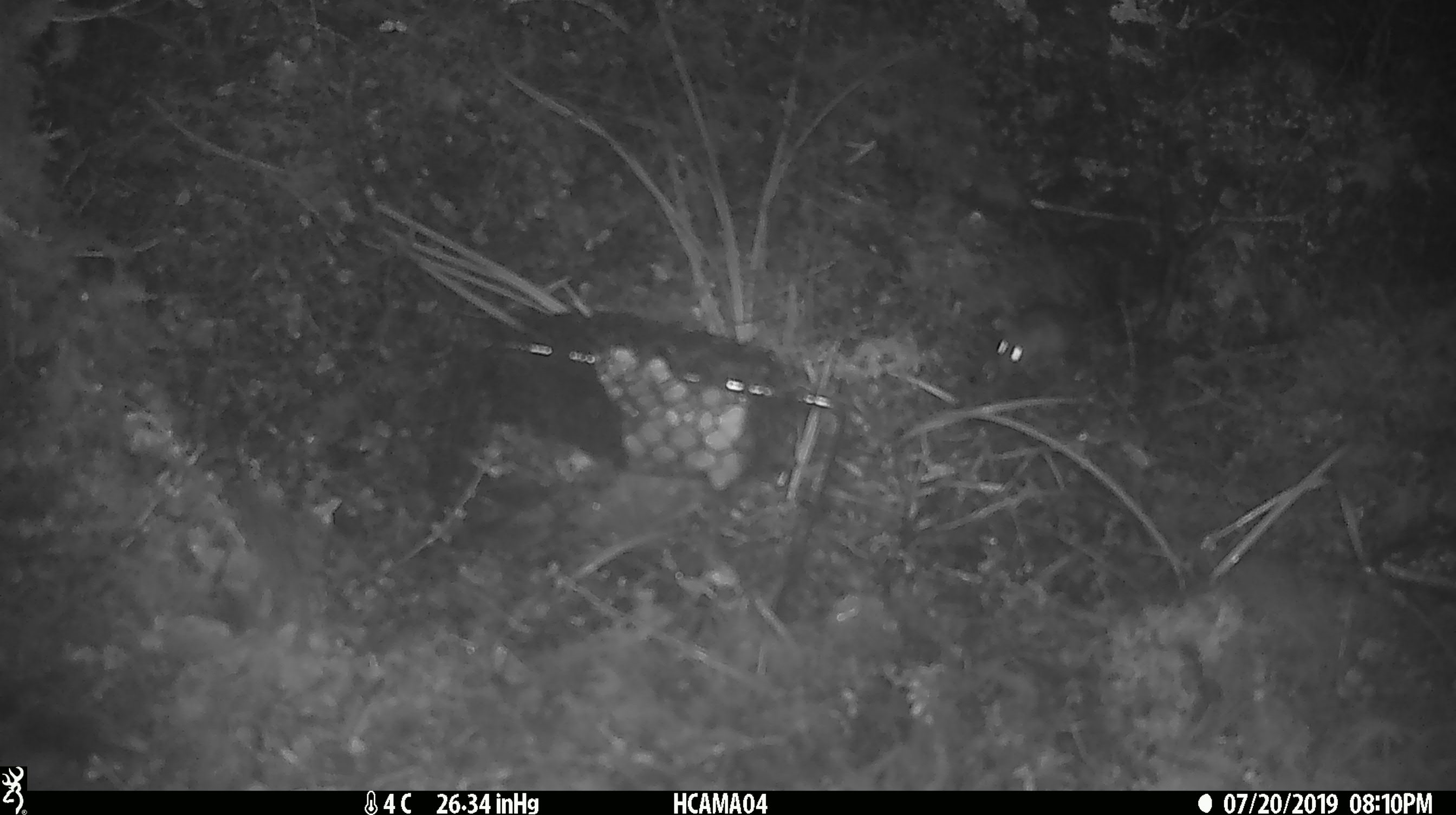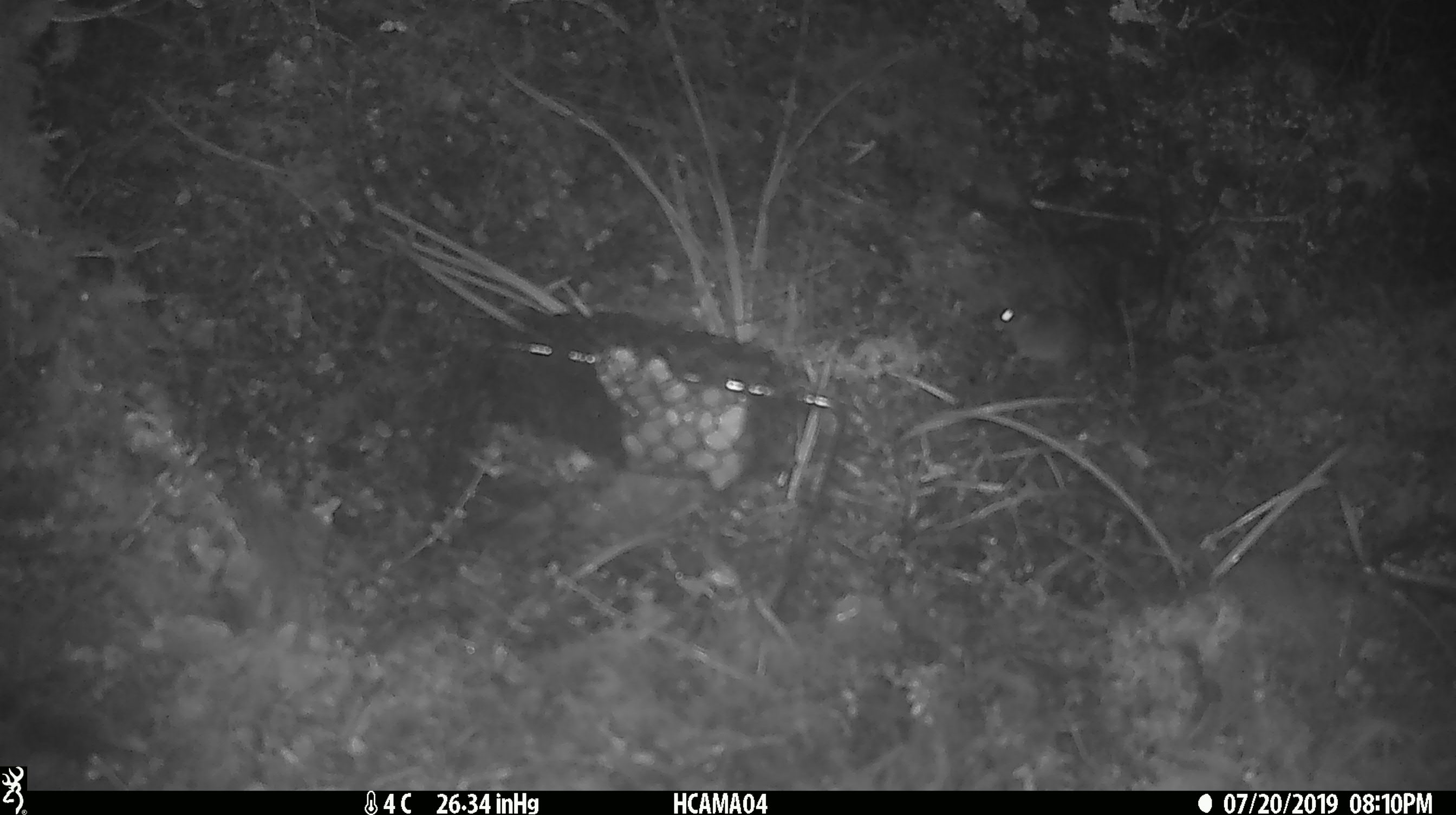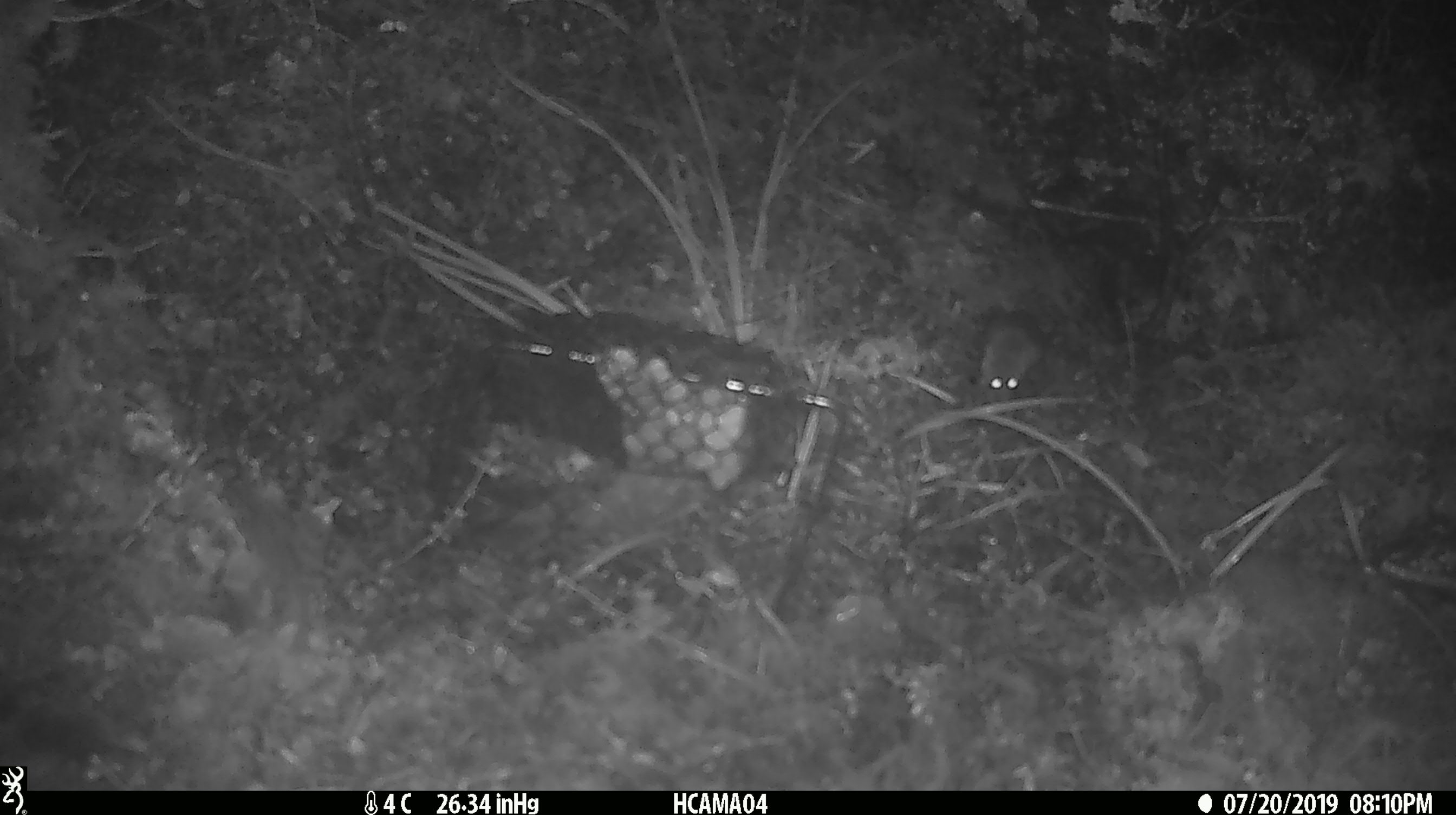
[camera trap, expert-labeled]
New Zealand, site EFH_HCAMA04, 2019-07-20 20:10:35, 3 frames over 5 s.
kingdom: Animalia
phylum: Chordata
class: Mammalia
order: Rodentia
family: Muridae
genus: Mus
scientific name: Mus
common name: mouse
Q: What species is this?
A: Mouse (Mus).